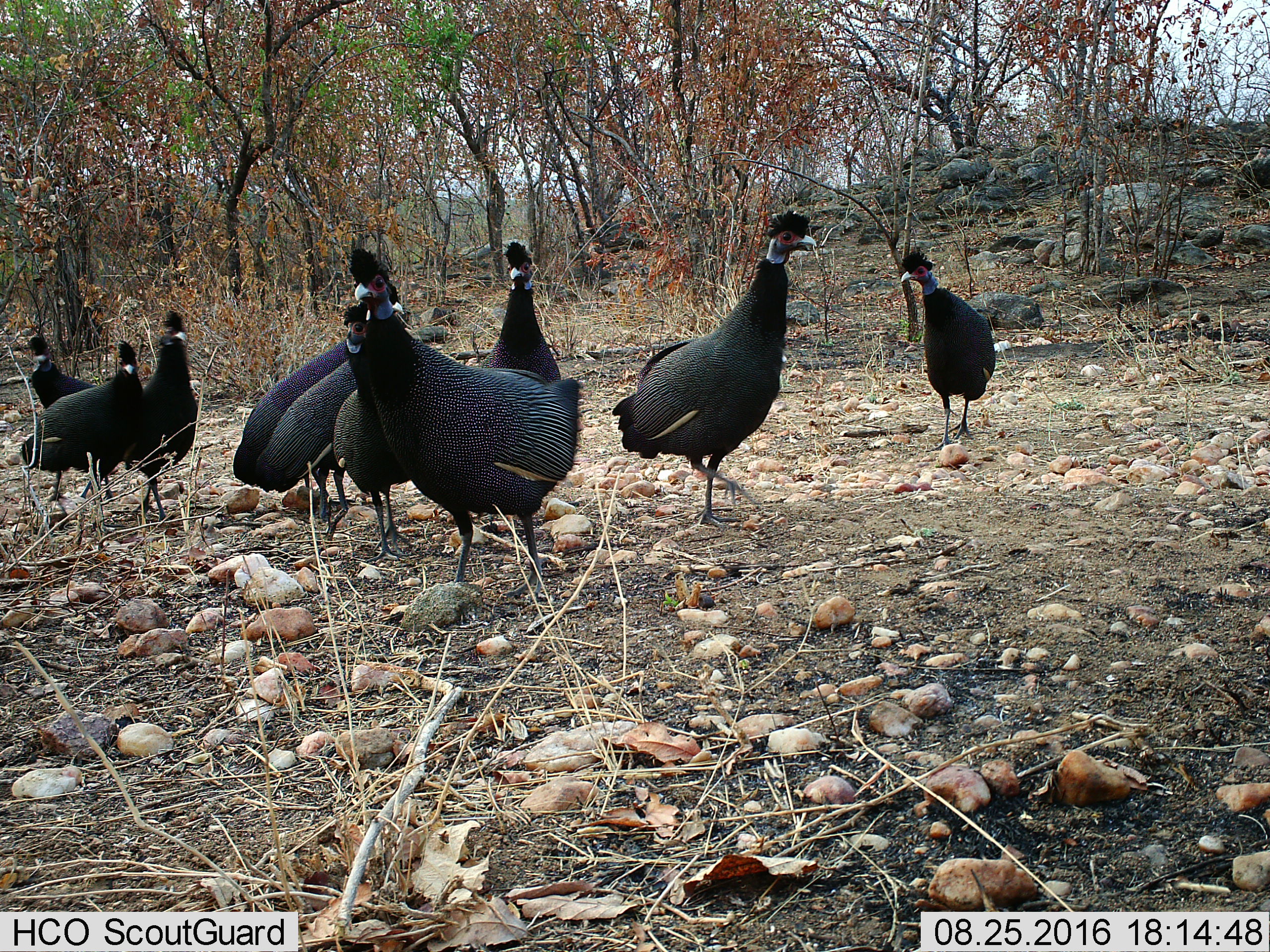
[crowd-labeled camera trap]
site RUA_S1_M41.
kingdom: Animalia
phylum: Chordata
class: Aves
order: Galliformes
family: Numididae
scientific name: Numididae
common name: guineafowl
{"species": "guineafowl (Numididae)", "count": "9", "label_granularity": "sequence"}